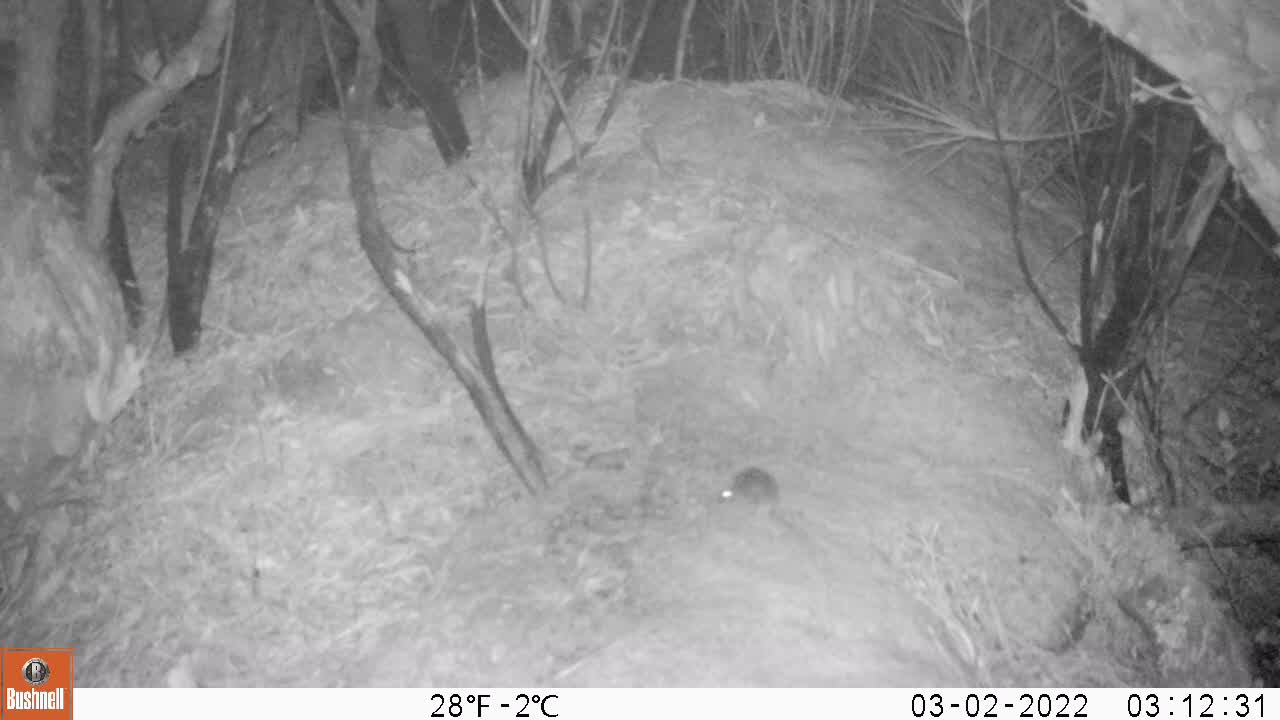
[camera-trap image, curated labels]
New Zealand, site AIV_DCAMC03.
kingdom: Animalia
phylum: Chordata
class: Mammalia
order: Rodentia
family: Muridae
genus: Mus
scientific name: Mus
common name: mouse